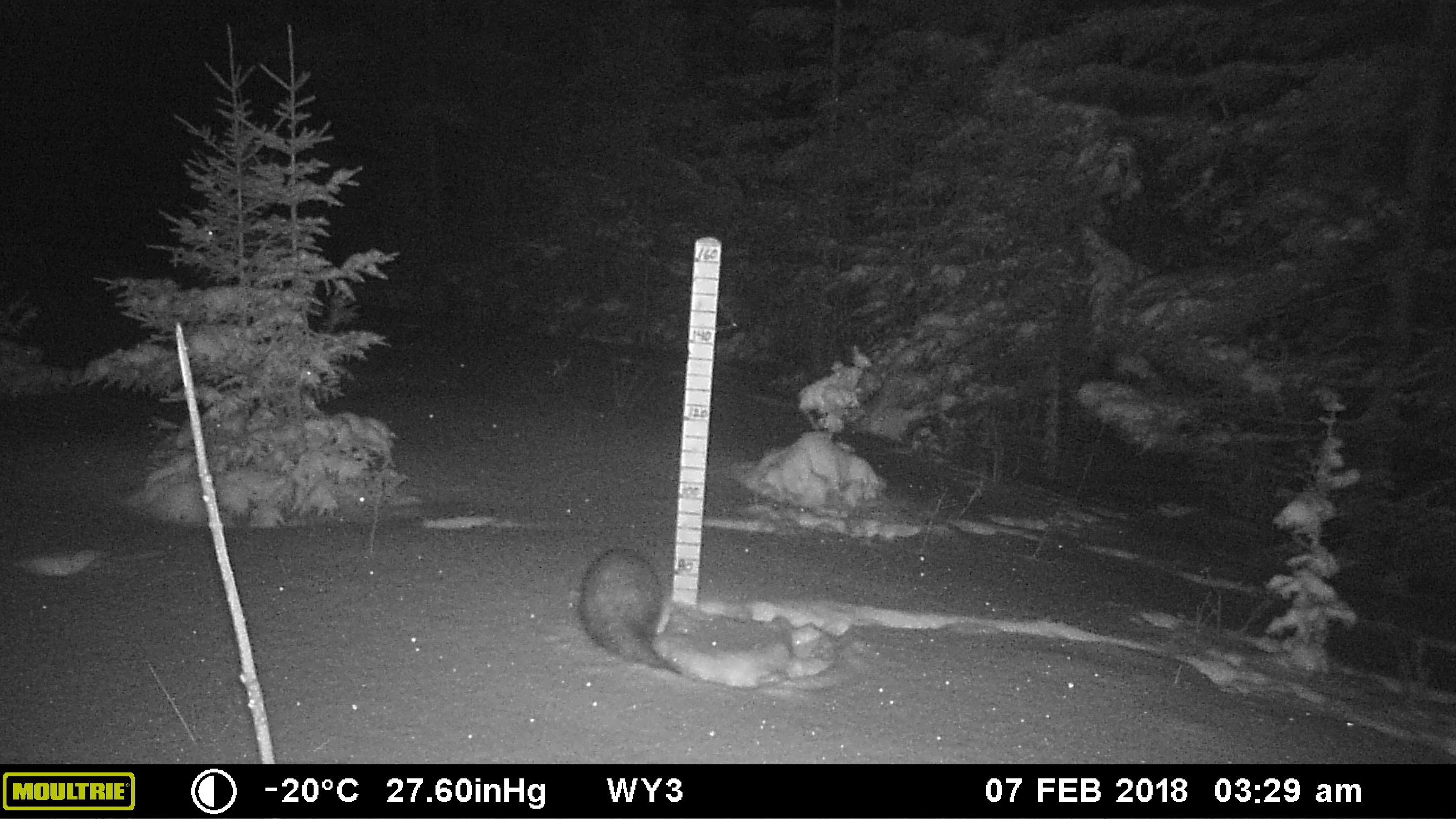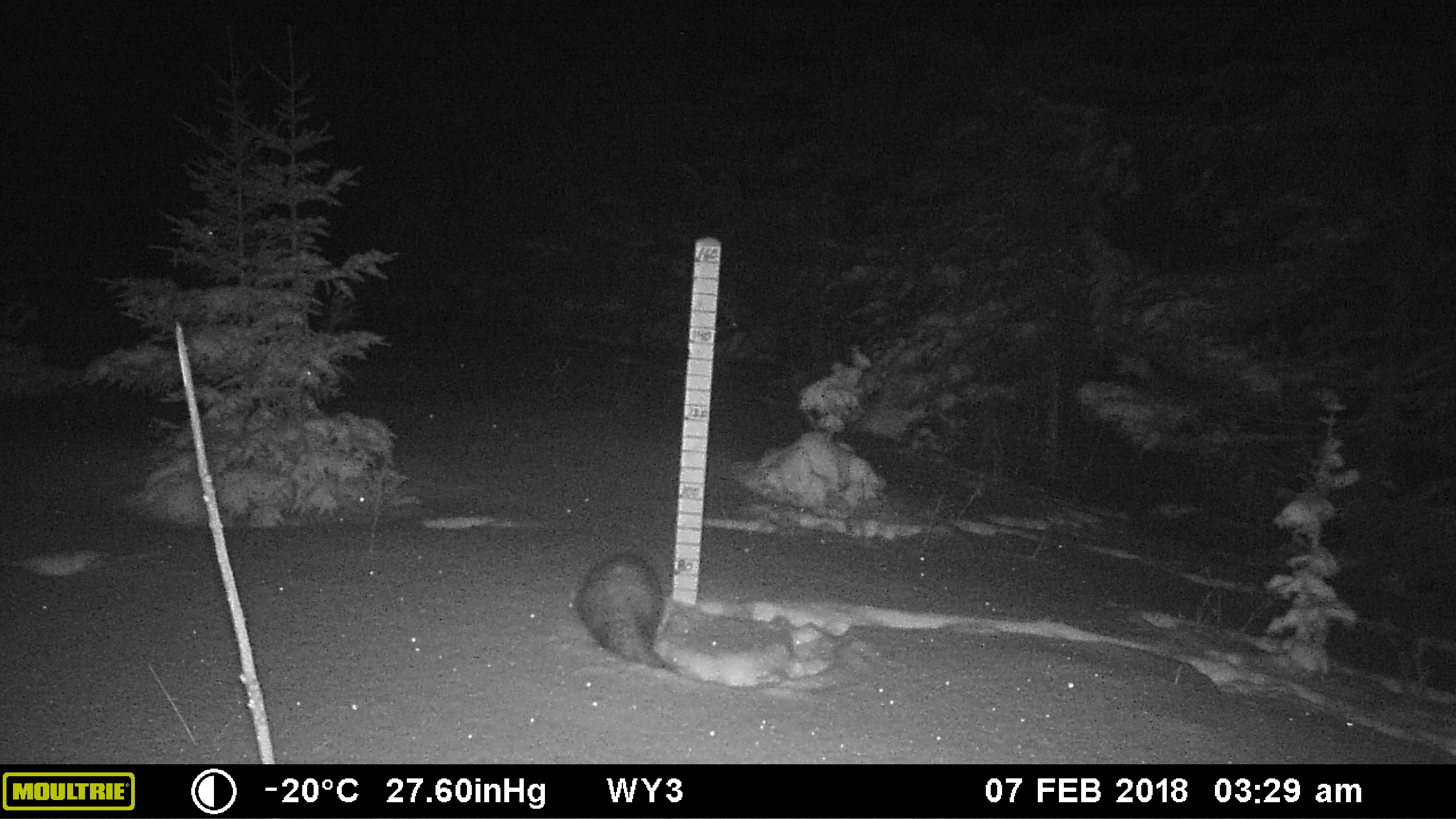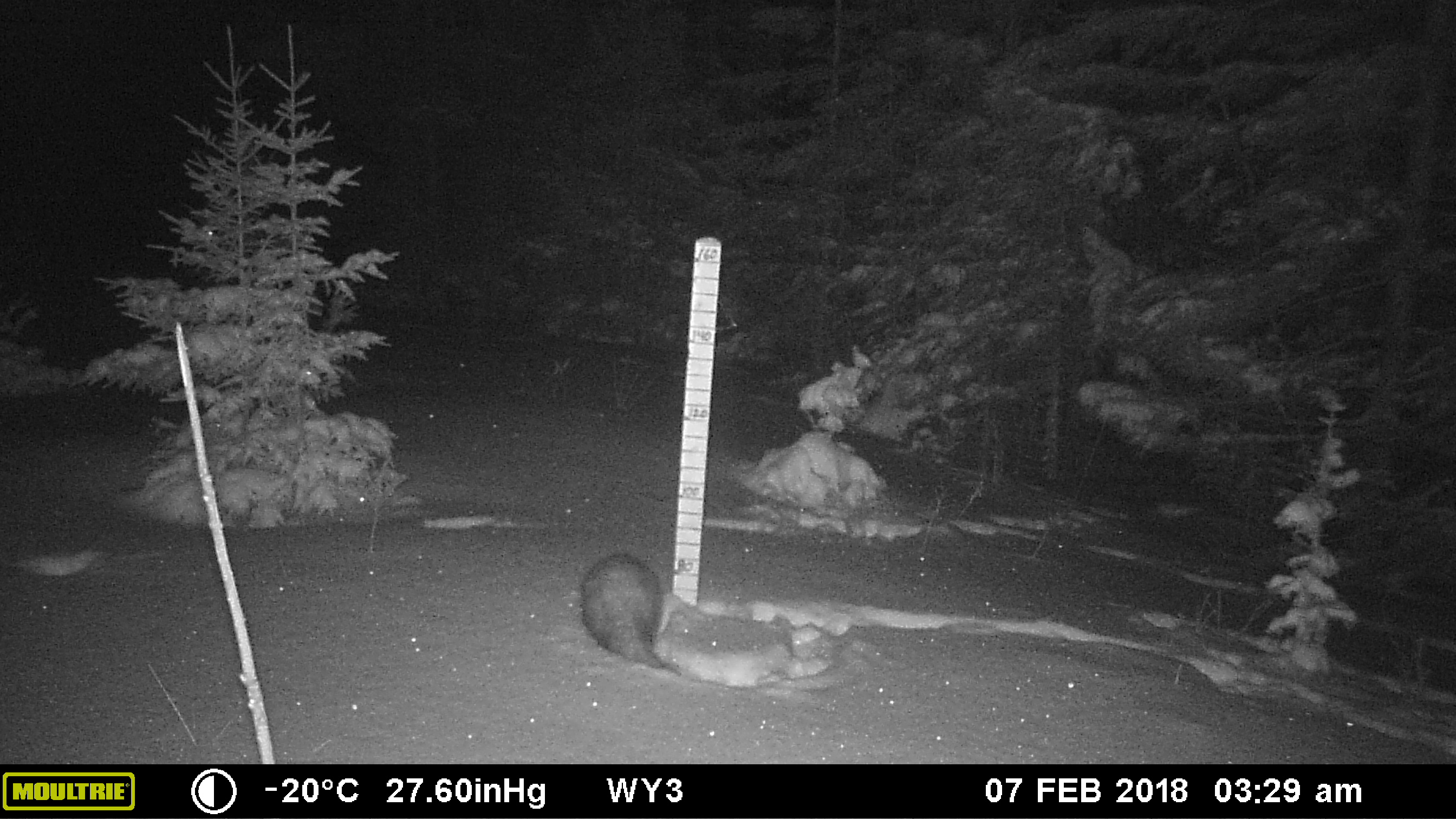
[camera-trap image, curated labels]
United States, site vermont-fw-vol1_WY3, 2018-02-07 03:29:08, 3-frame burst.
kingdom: Animalia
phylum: Chordata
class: Mammalia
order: Carnivora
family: Mustelidae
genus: Pekania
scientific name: Pekania pennanti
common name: fisher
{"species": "fisher (Pekania pennanti)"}